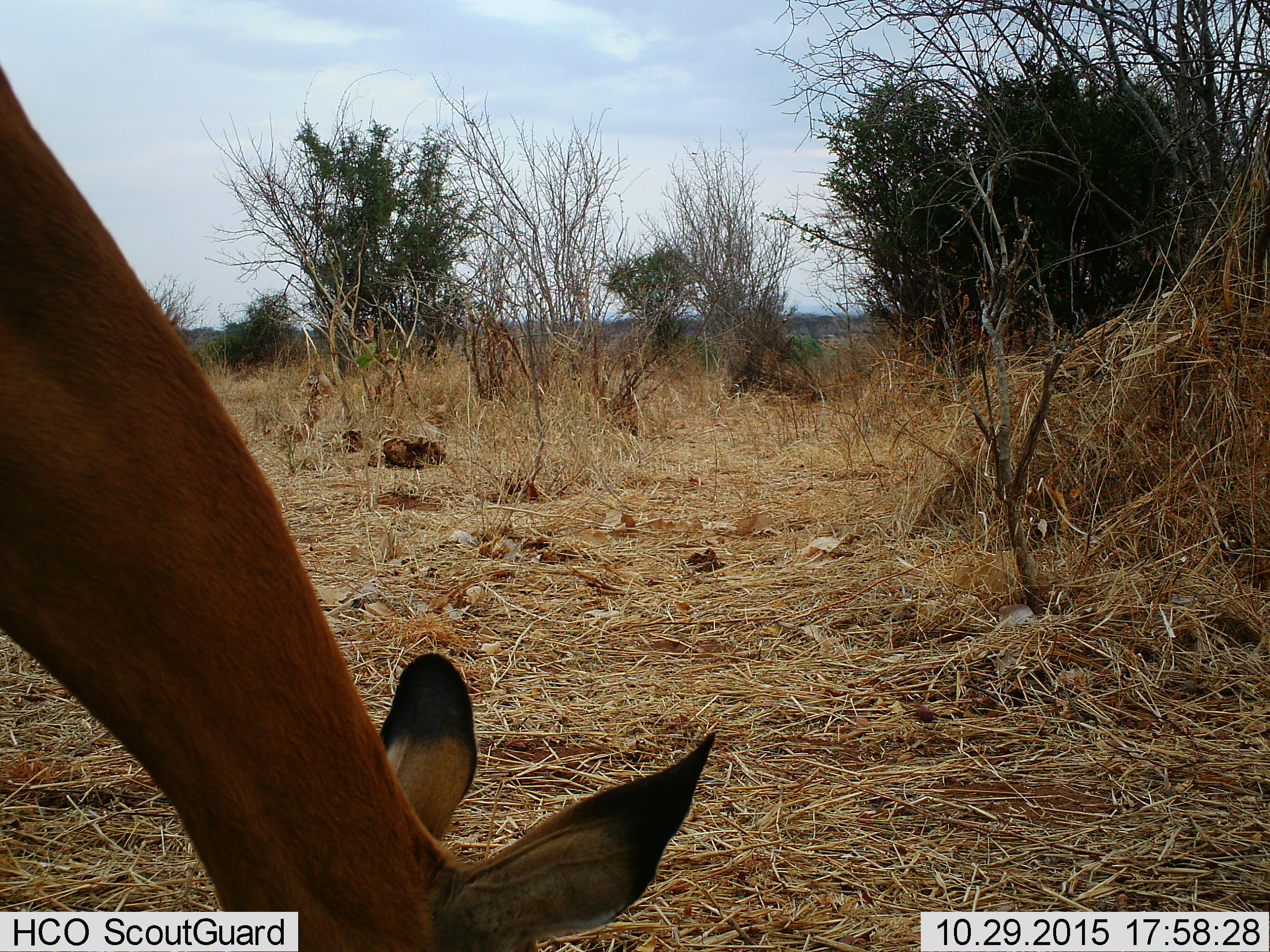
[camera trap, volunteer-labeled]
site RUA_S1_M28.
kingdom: Animalia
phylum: Chordata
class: Mammalia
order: Artiodactyla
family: Bovidae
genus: Aepyceros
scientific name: Aepyceros melampus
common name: impala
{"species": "impala (Aepyceros melampus)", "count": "1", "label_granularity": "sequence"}